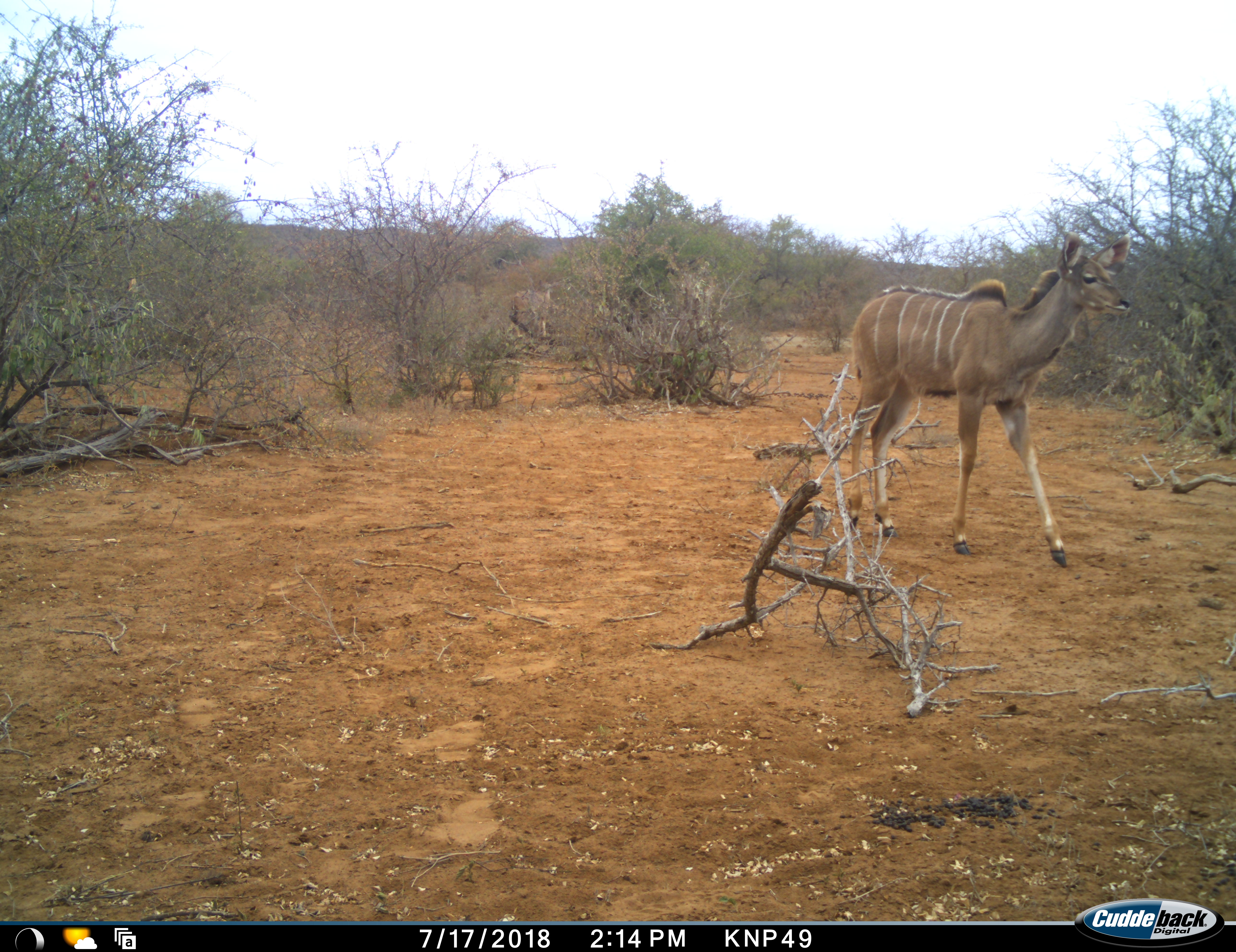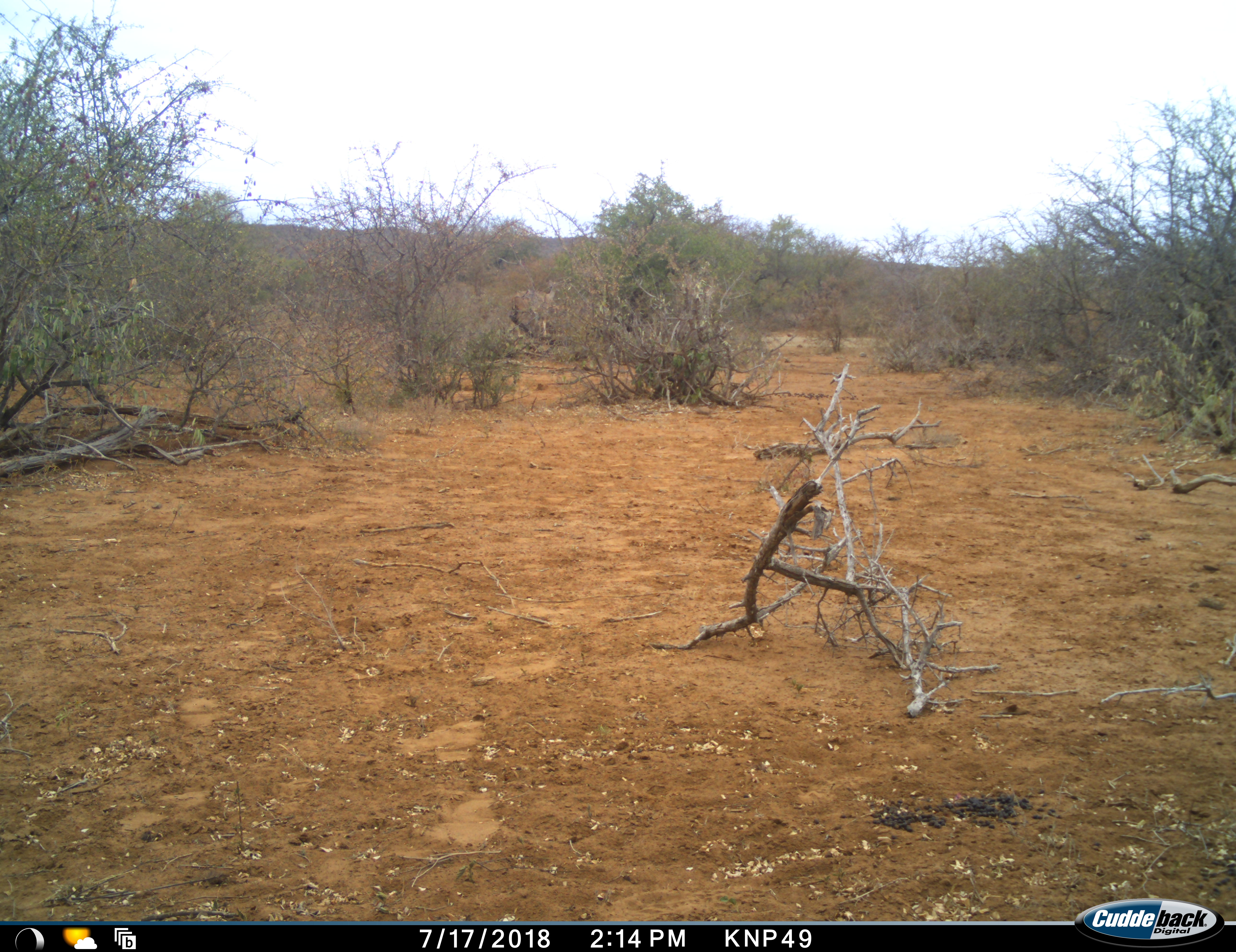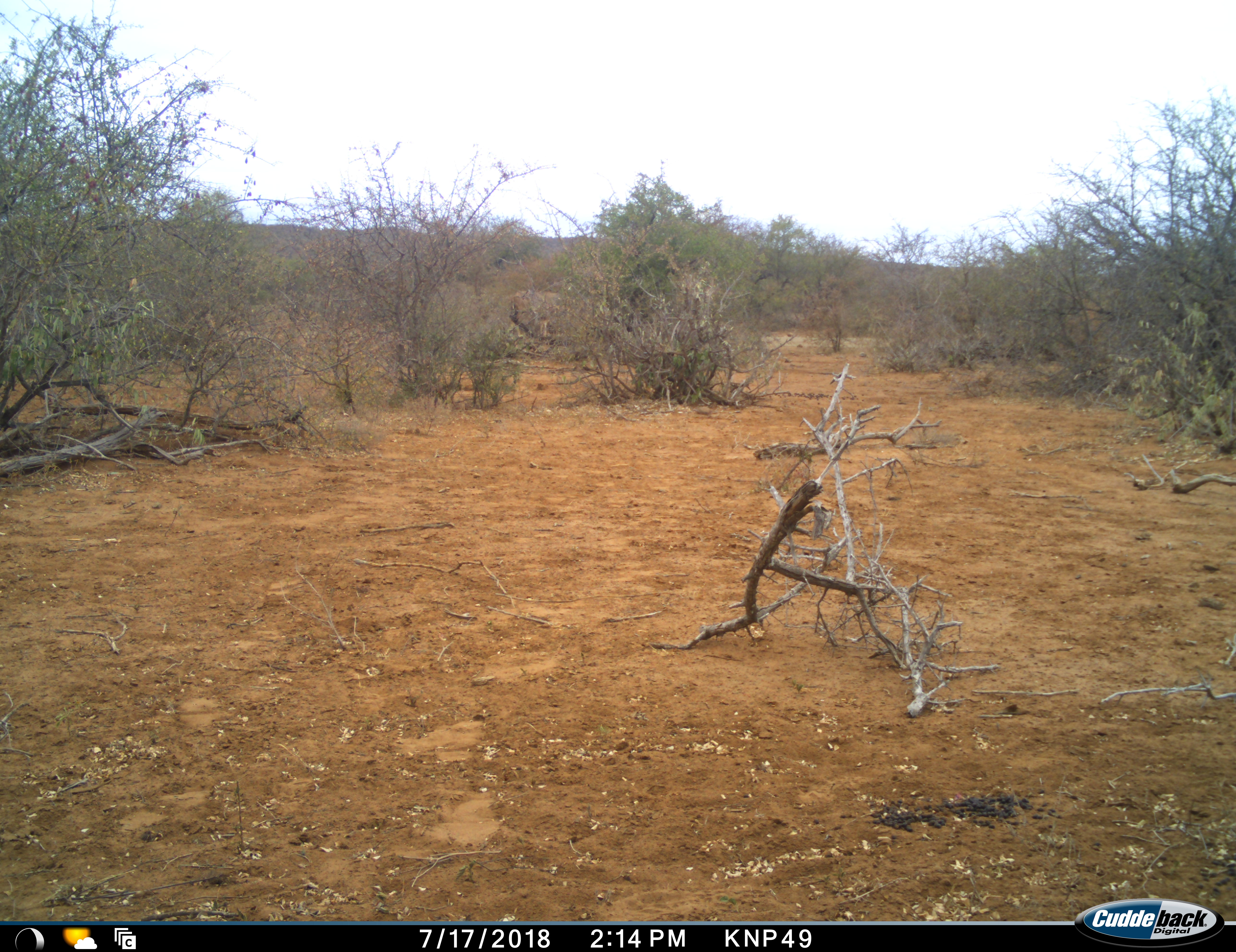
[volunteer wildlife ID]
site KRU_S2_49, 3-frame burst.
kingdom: Animalia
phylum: Chordata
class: Mammalia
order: Artiodactyla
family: Bovidae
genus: Tragelaphus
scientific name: Tragelaphus angasii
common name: nyala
Nyala (Tragelaphus angasii), count 1. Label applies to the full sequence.